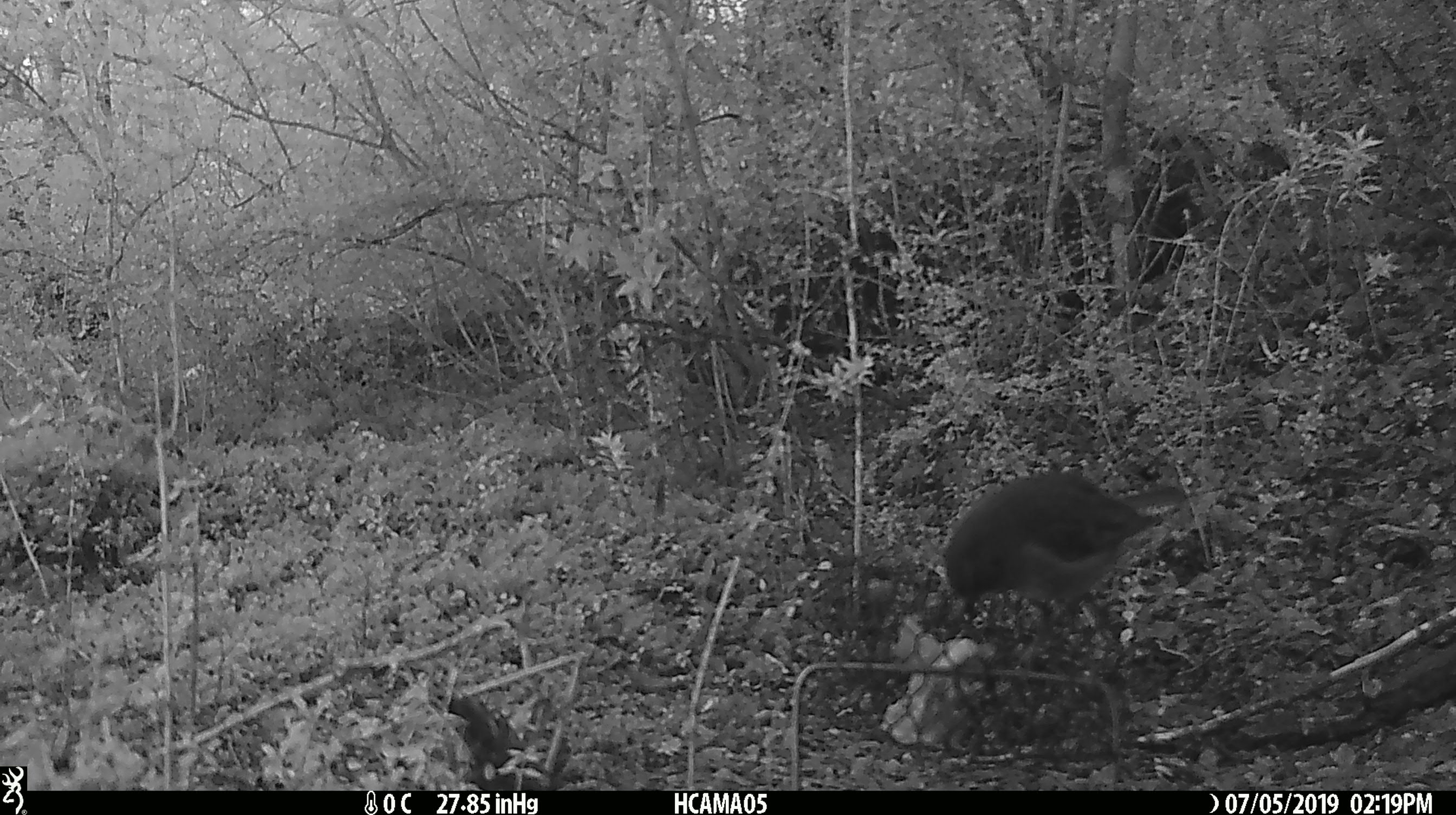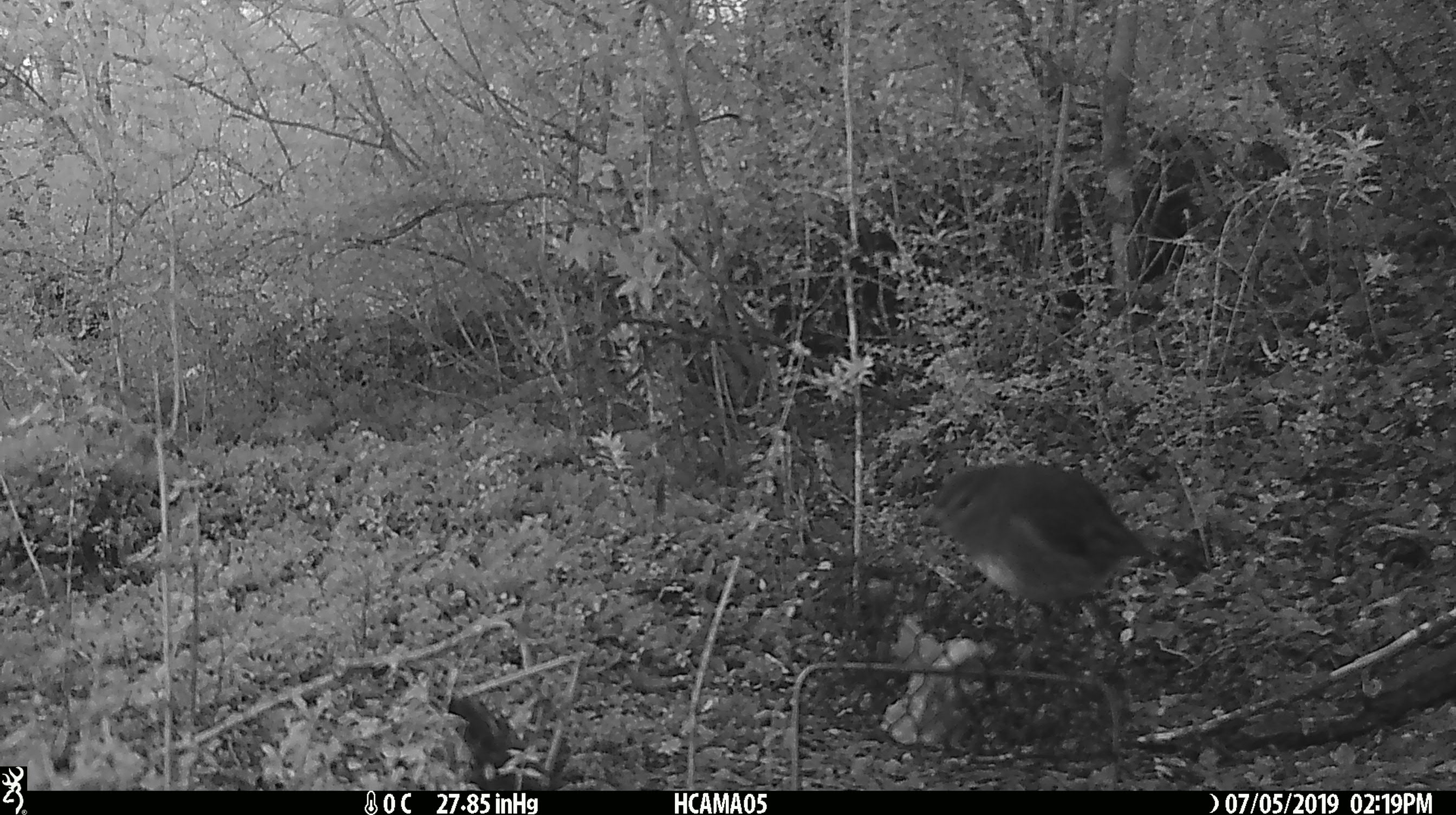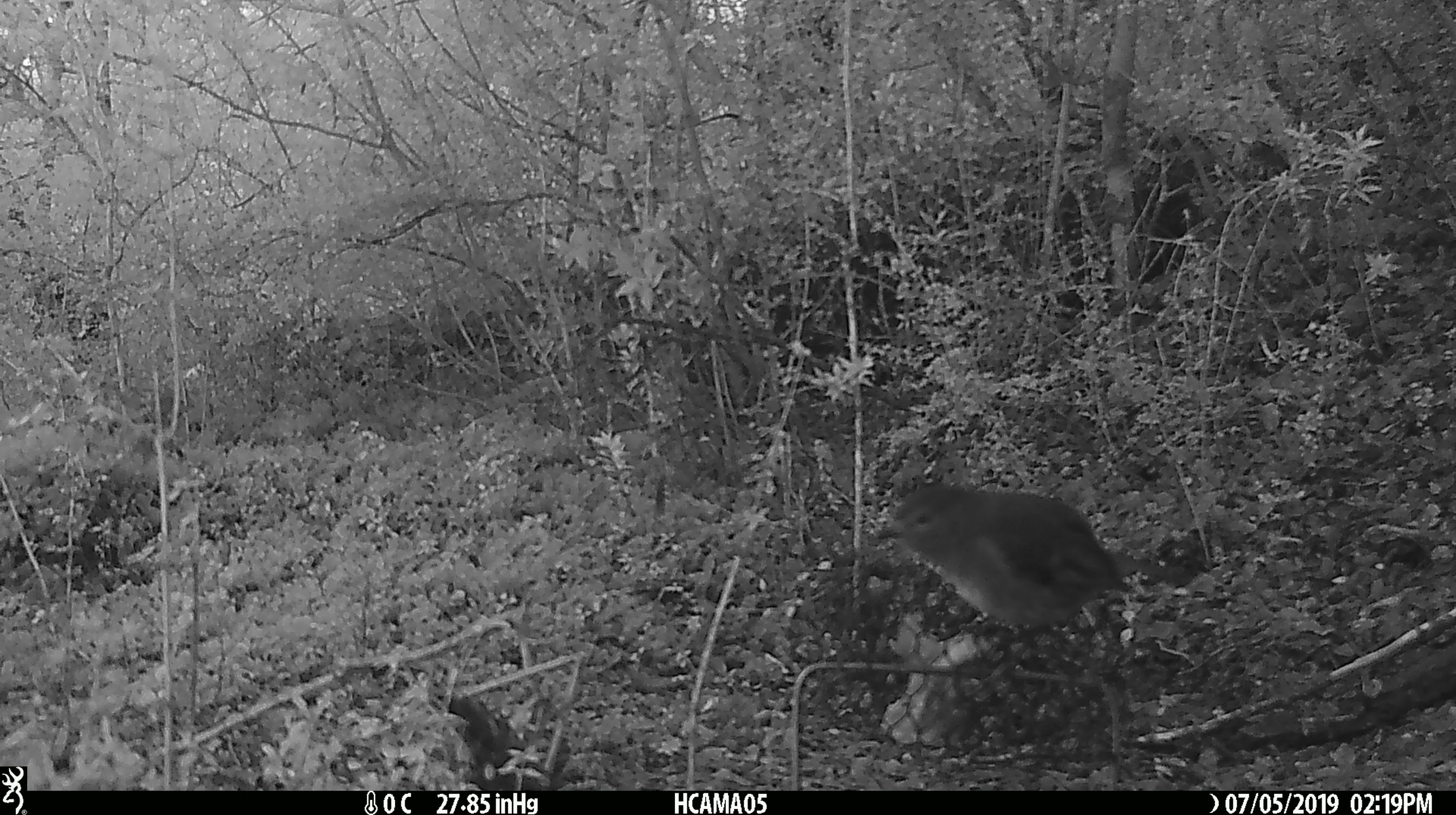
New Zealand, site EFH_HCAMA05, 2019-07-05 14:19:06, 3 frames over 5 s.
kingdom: Animalia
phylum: Chordata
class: Aves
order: Passeriformes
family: Petroicidae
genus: Petroica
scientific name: Petroica australis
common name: new zealand robin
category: robin